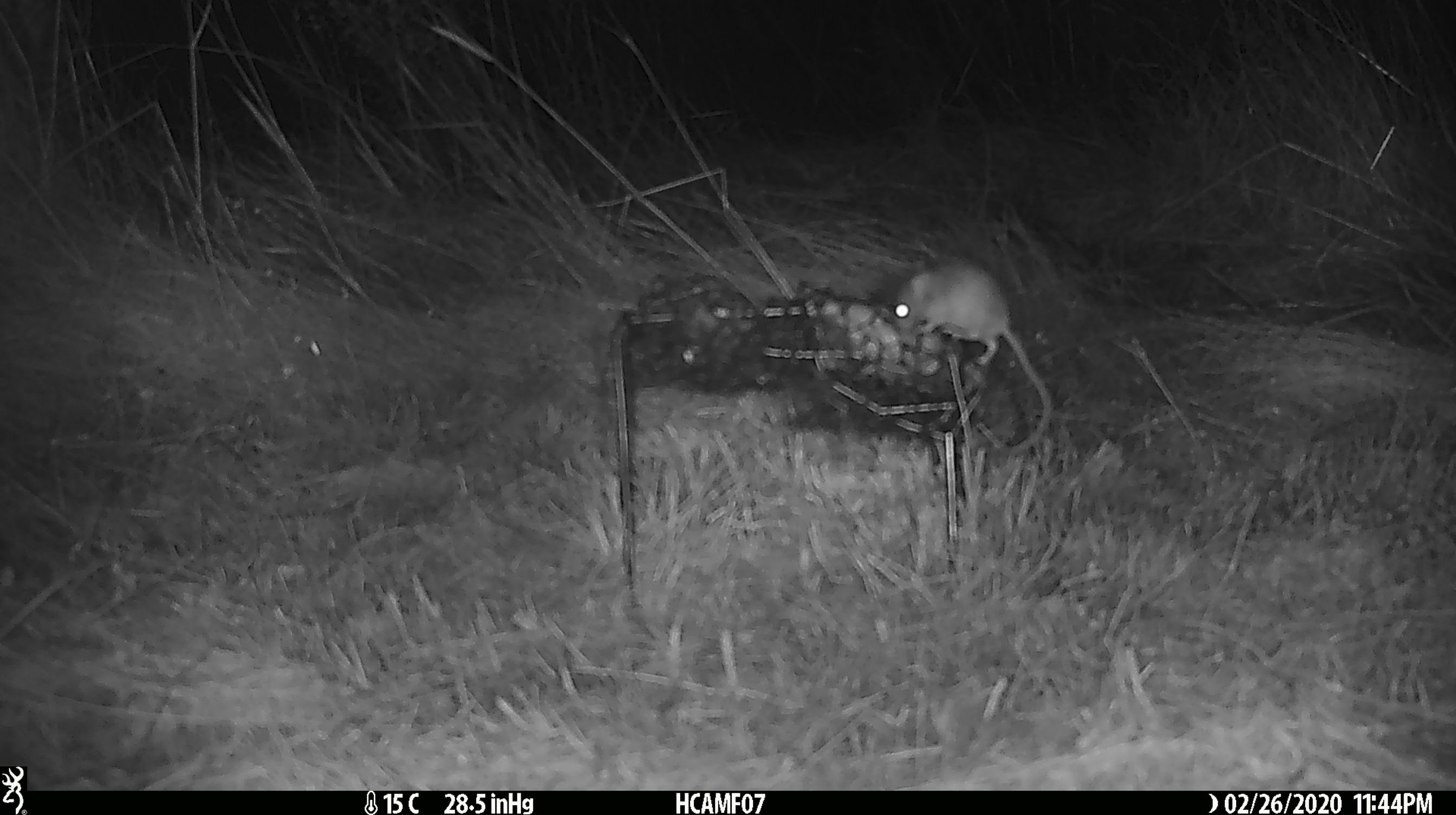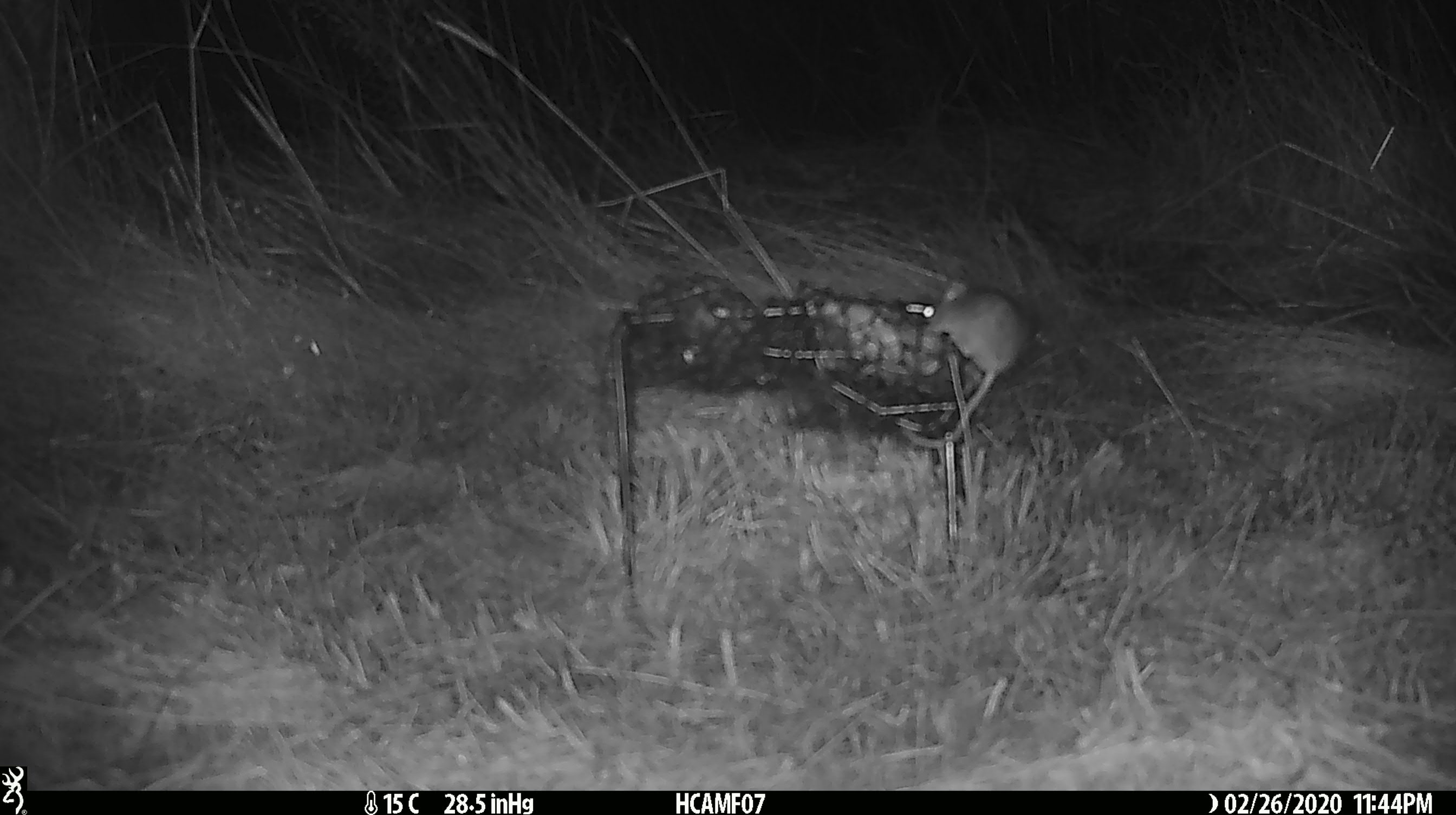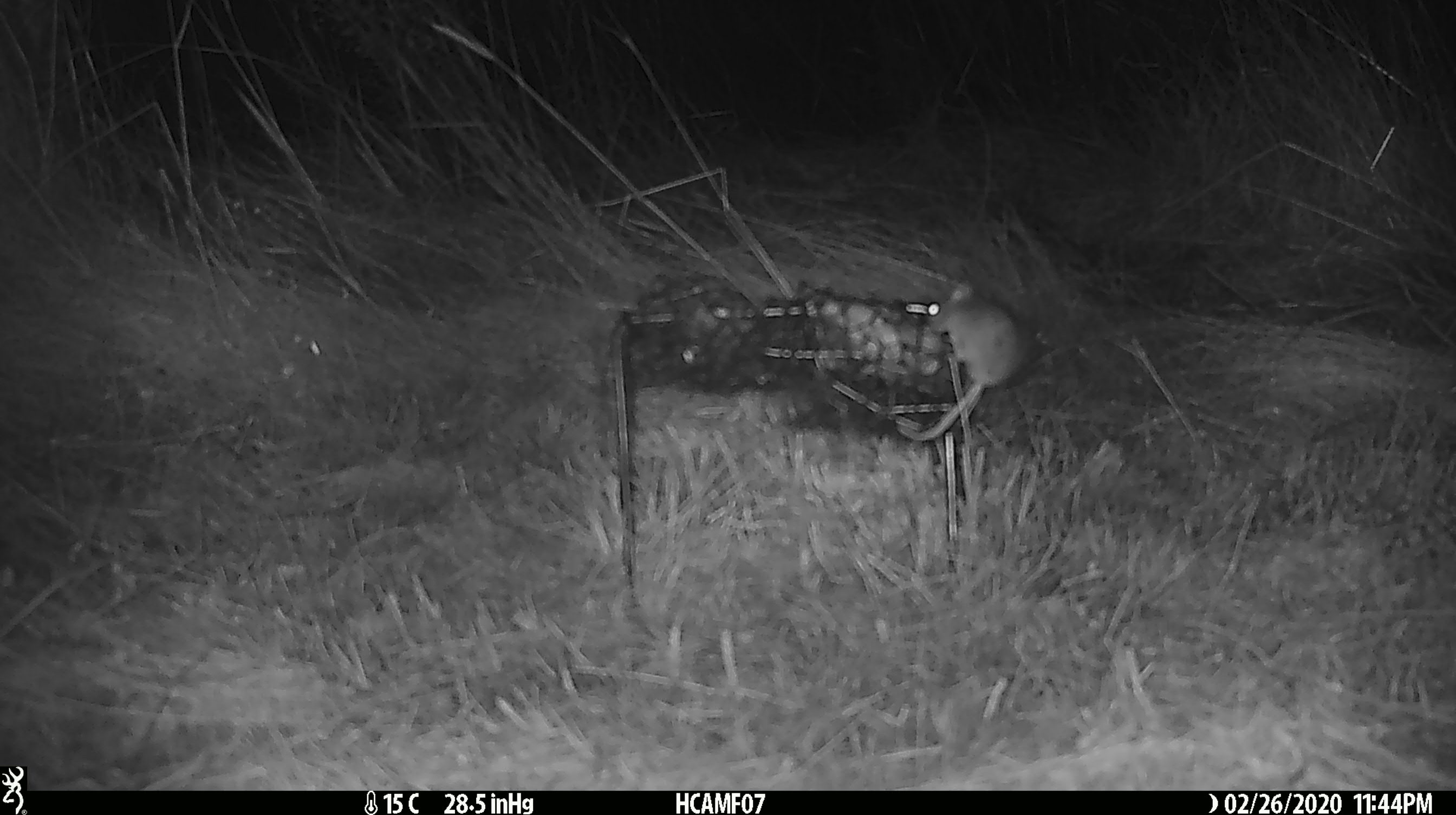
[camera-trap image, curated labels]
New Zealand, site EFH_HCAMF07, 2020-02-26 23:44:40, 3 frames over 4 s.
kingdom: Animalia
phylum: Chordata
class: Mammalia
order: Rodentia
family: Muridae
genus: Mus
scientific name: Mus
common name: mouse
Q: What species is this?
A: Mouse (Mus).